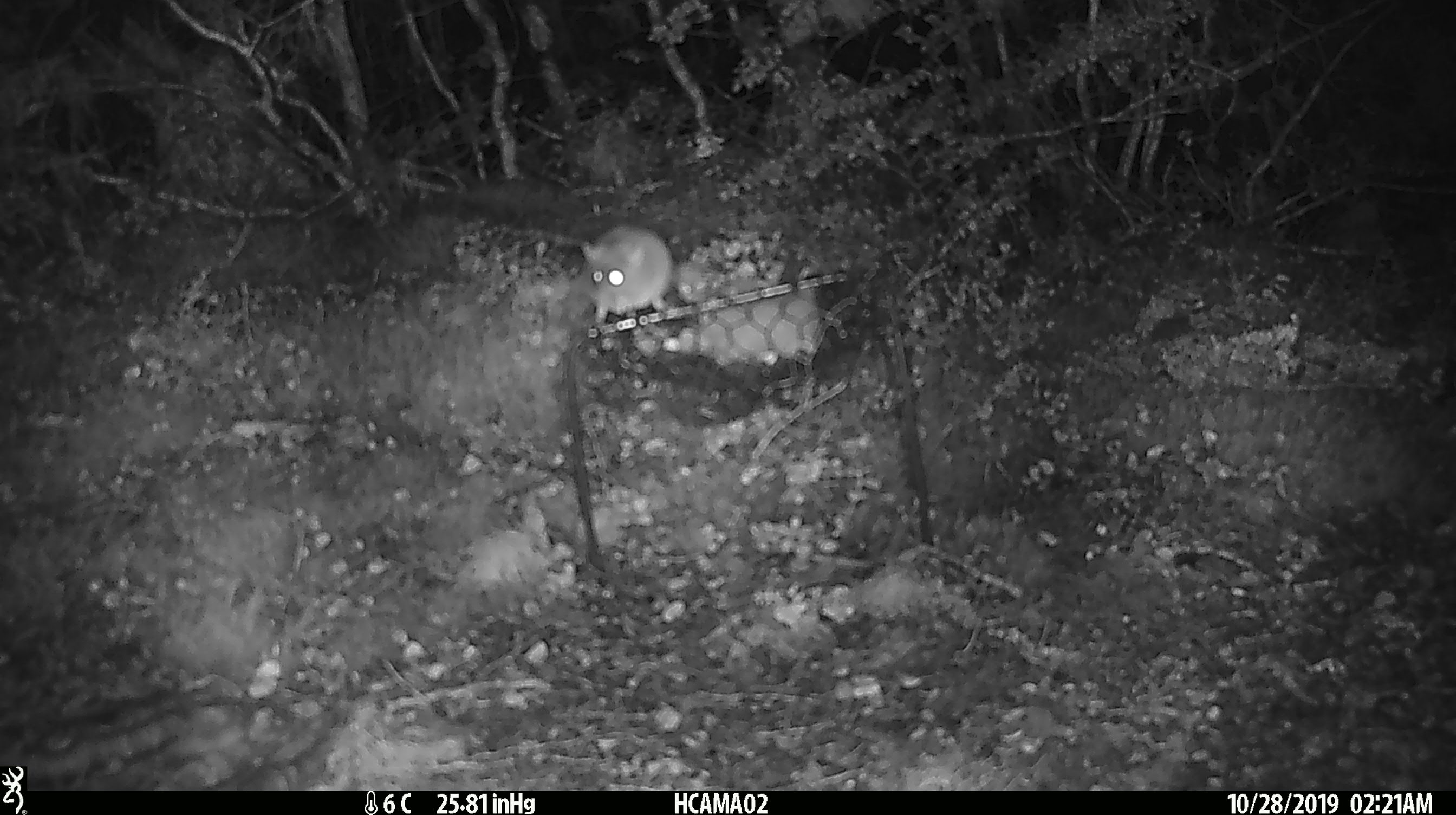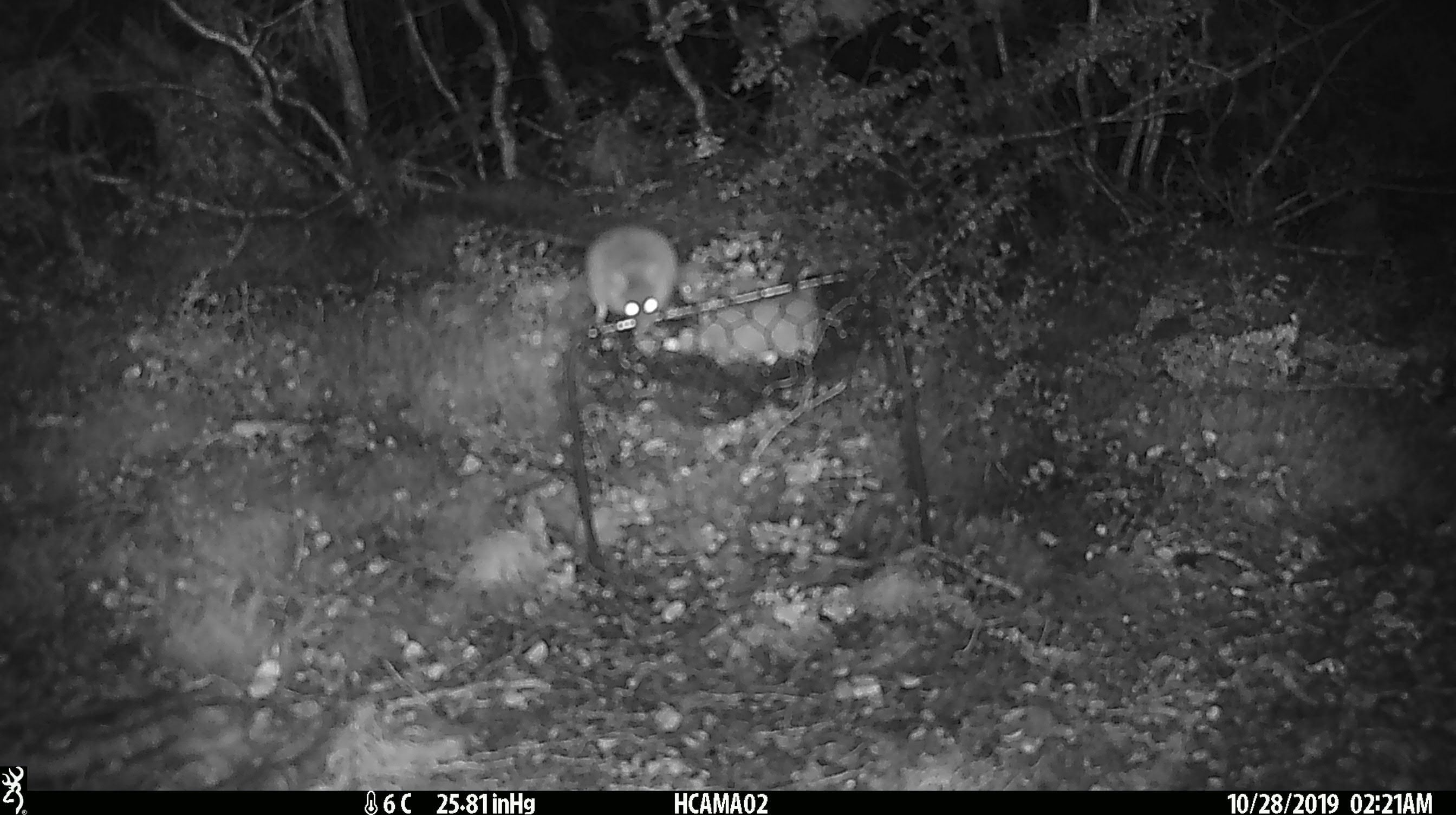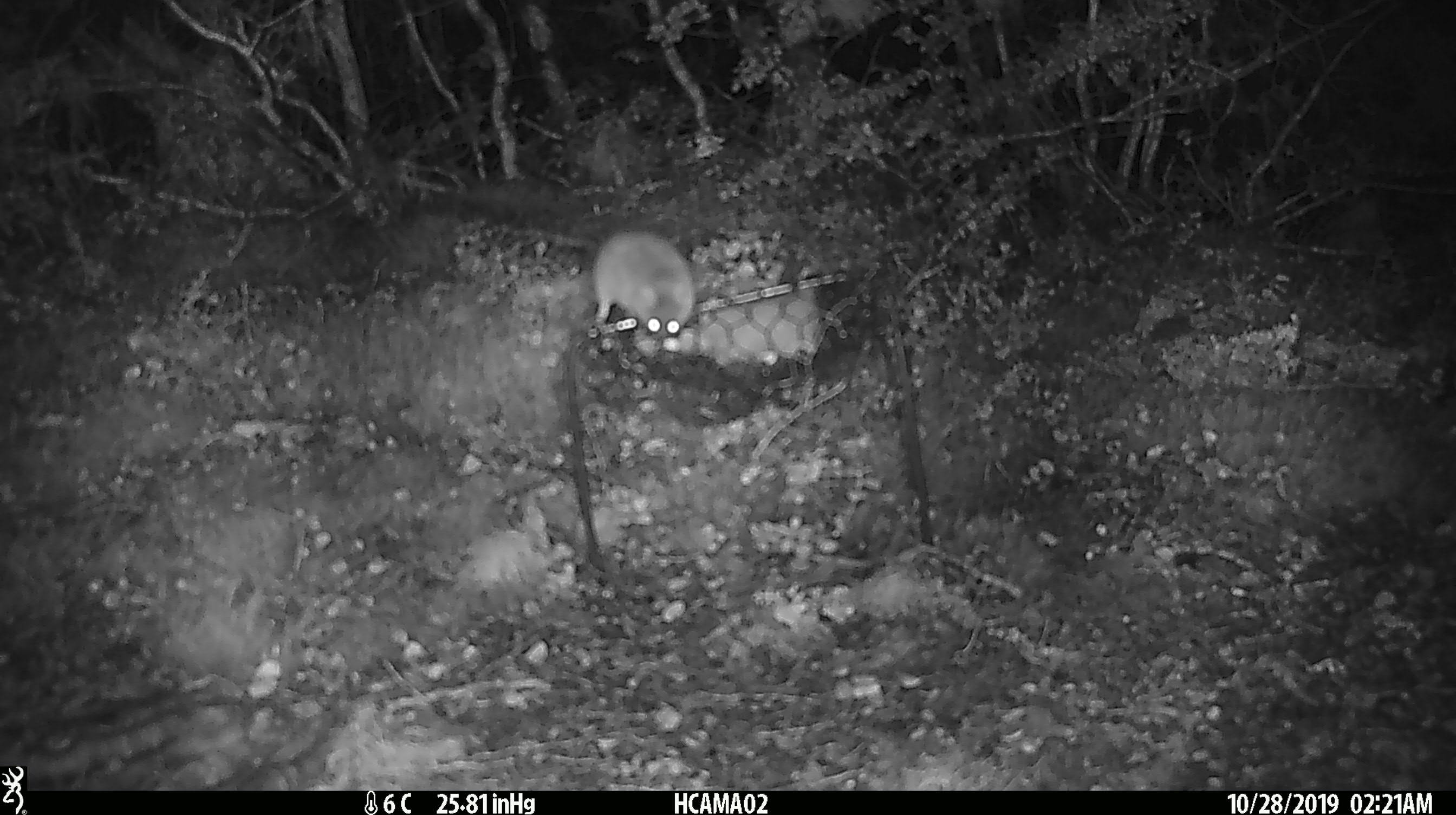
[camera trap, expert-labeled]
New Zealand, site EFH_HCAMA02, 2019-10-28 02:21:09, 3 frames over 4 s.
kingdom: Animalia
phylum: Chordata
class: Mammalia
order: Rodentia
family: Muridae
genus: Mus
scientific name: Mus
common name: mouse